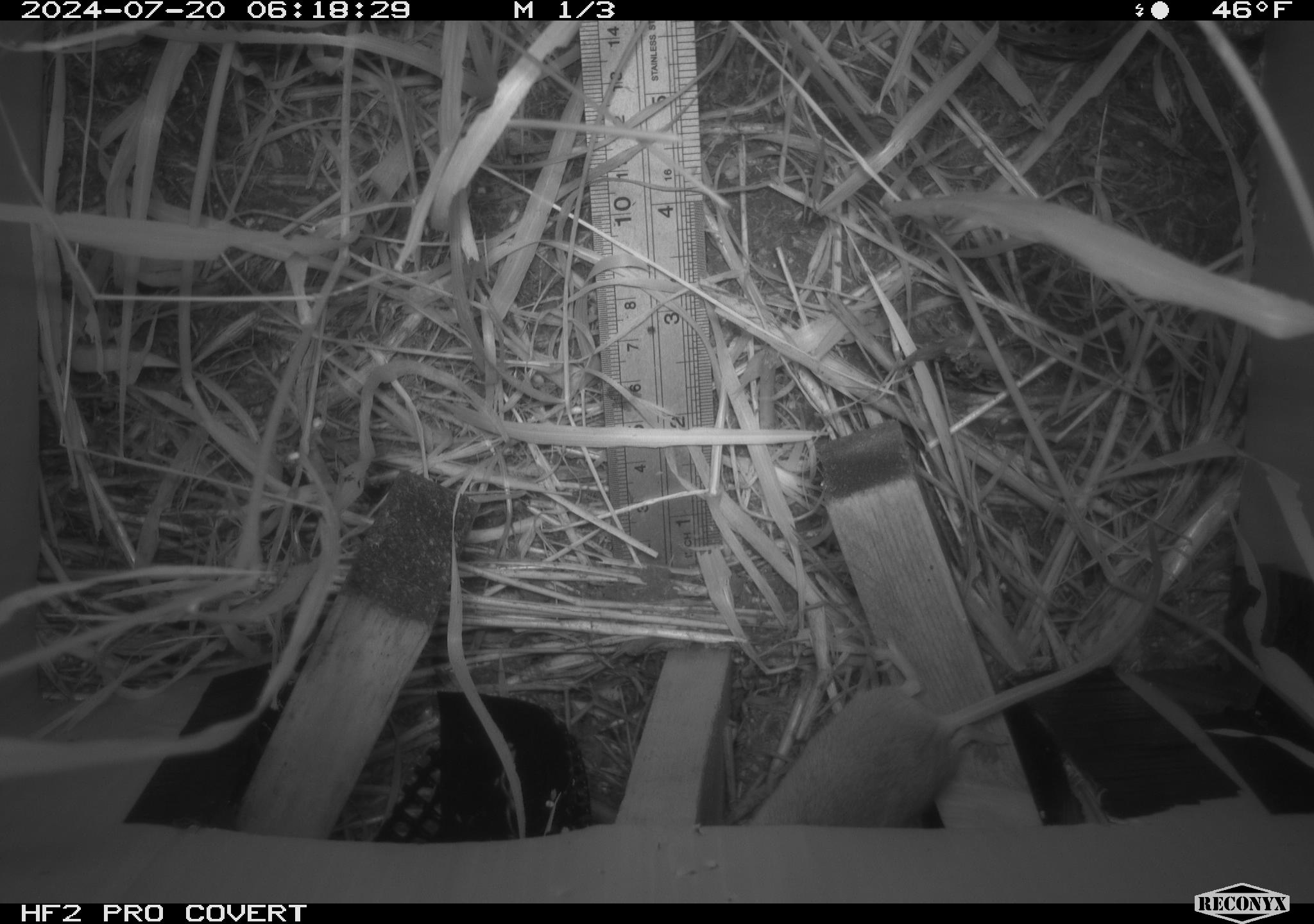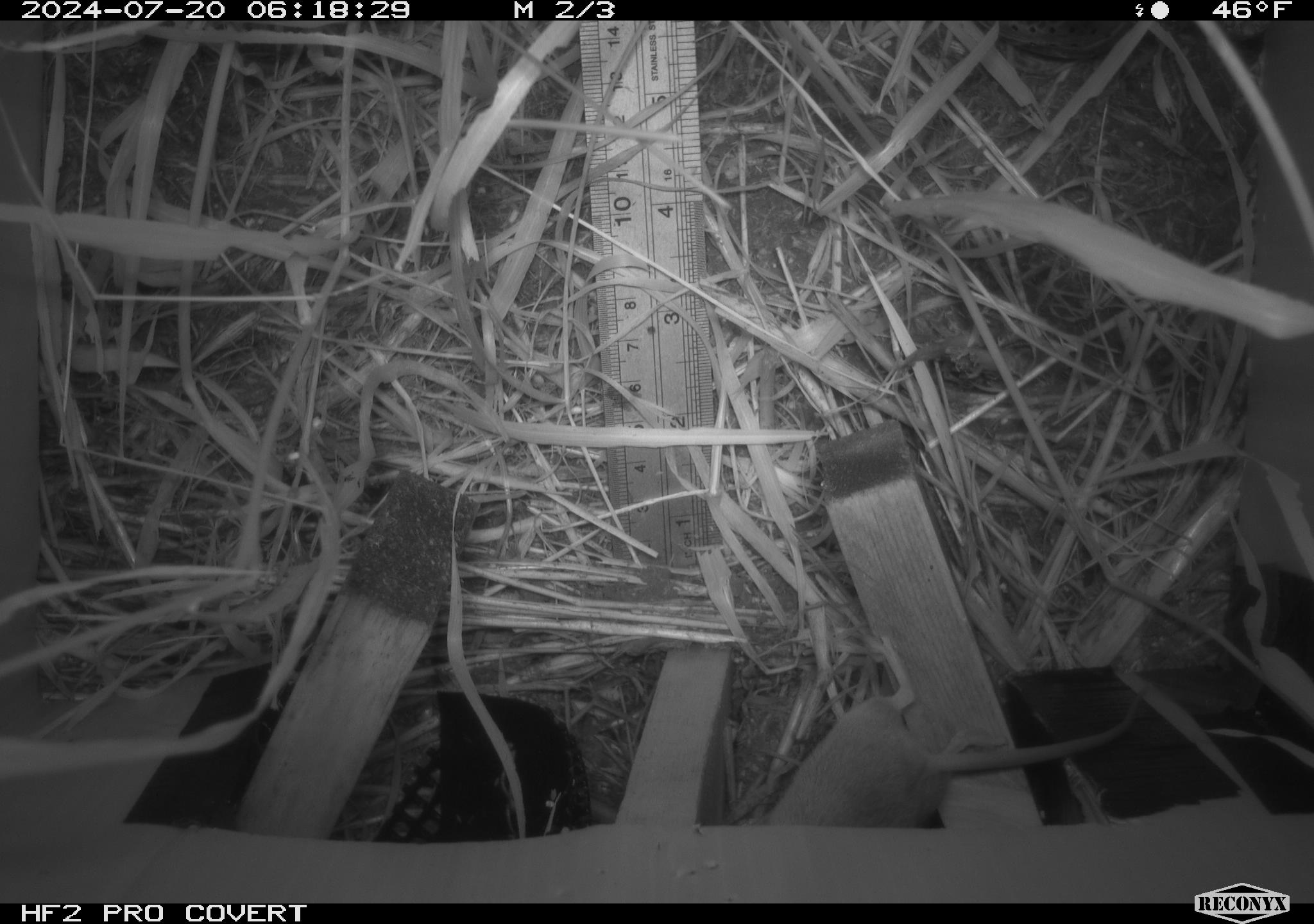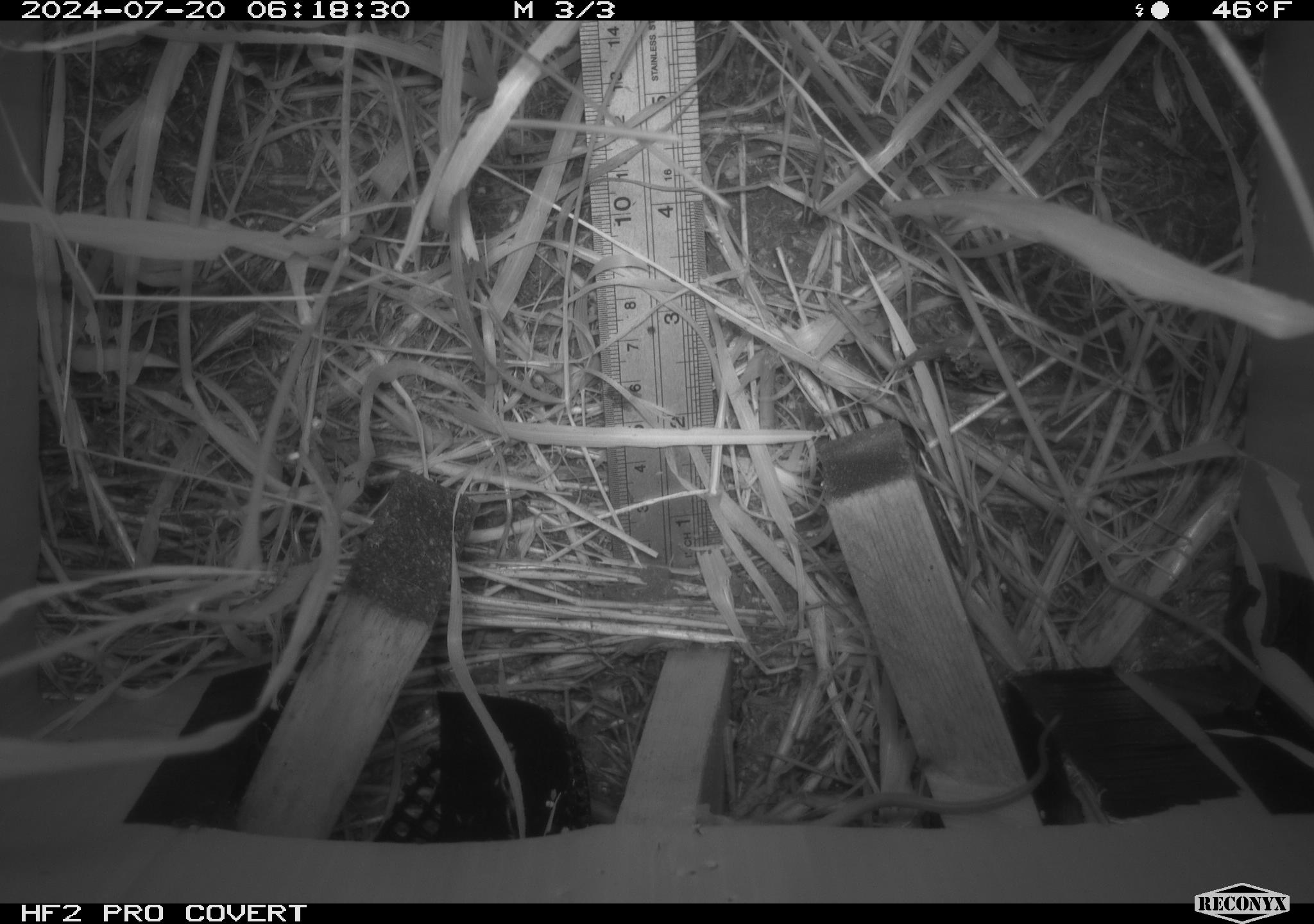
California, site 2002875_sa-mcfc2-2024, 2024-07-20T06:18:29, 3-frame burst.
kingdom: Animalia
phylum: Chordata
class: Mammalia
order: Rodentia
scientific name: Rodentia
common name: rodent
Rodent (Rodentia).